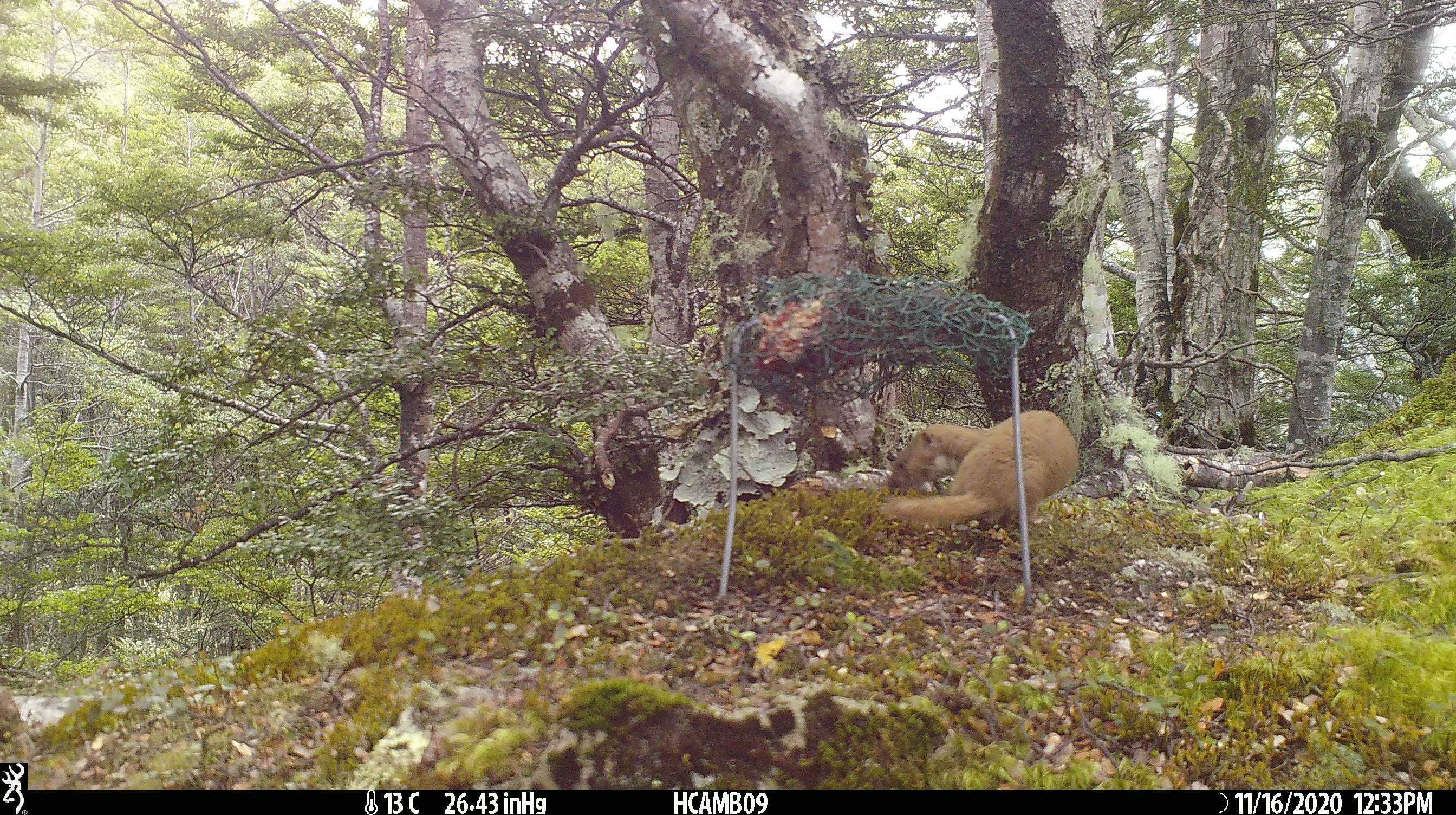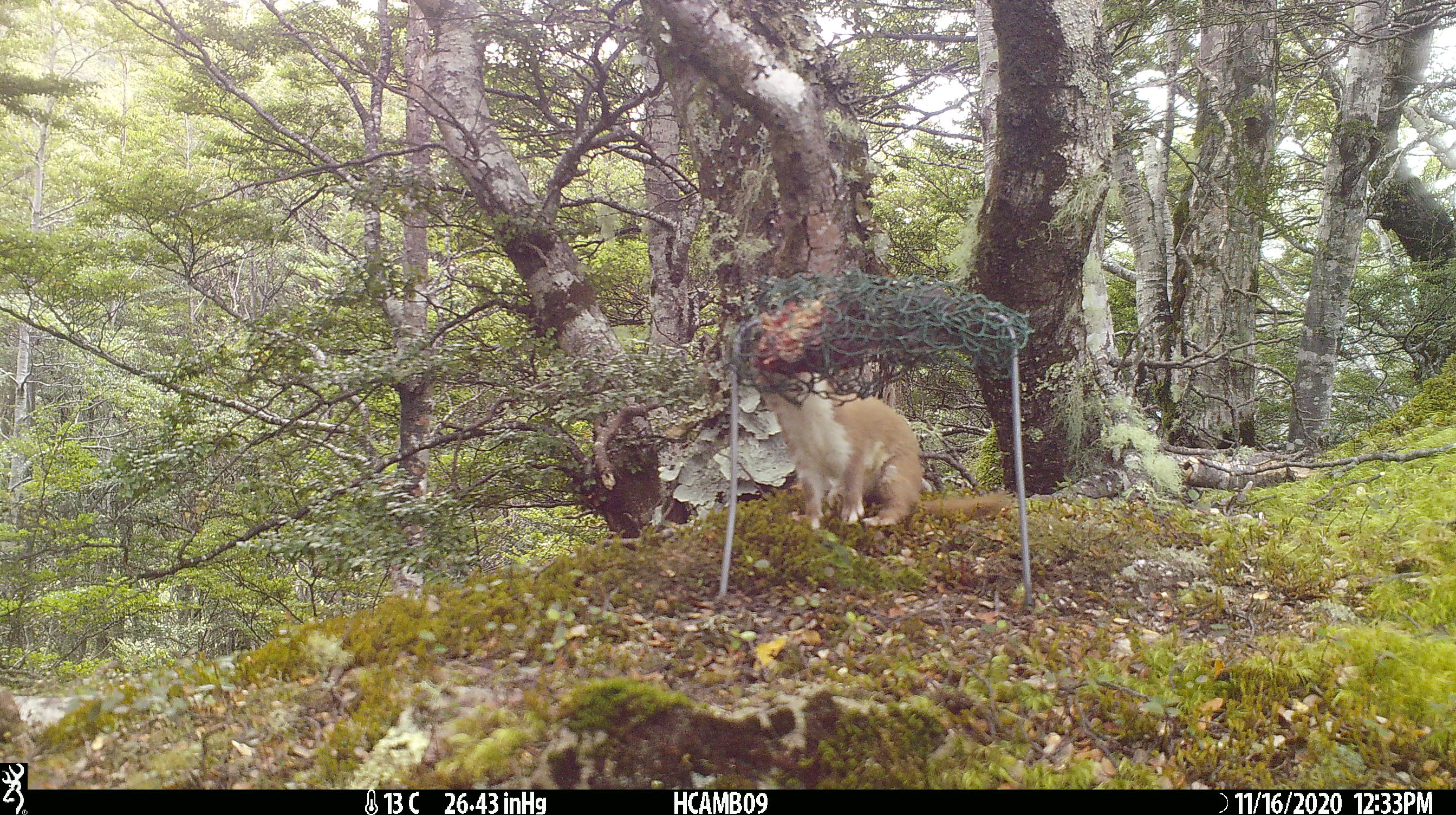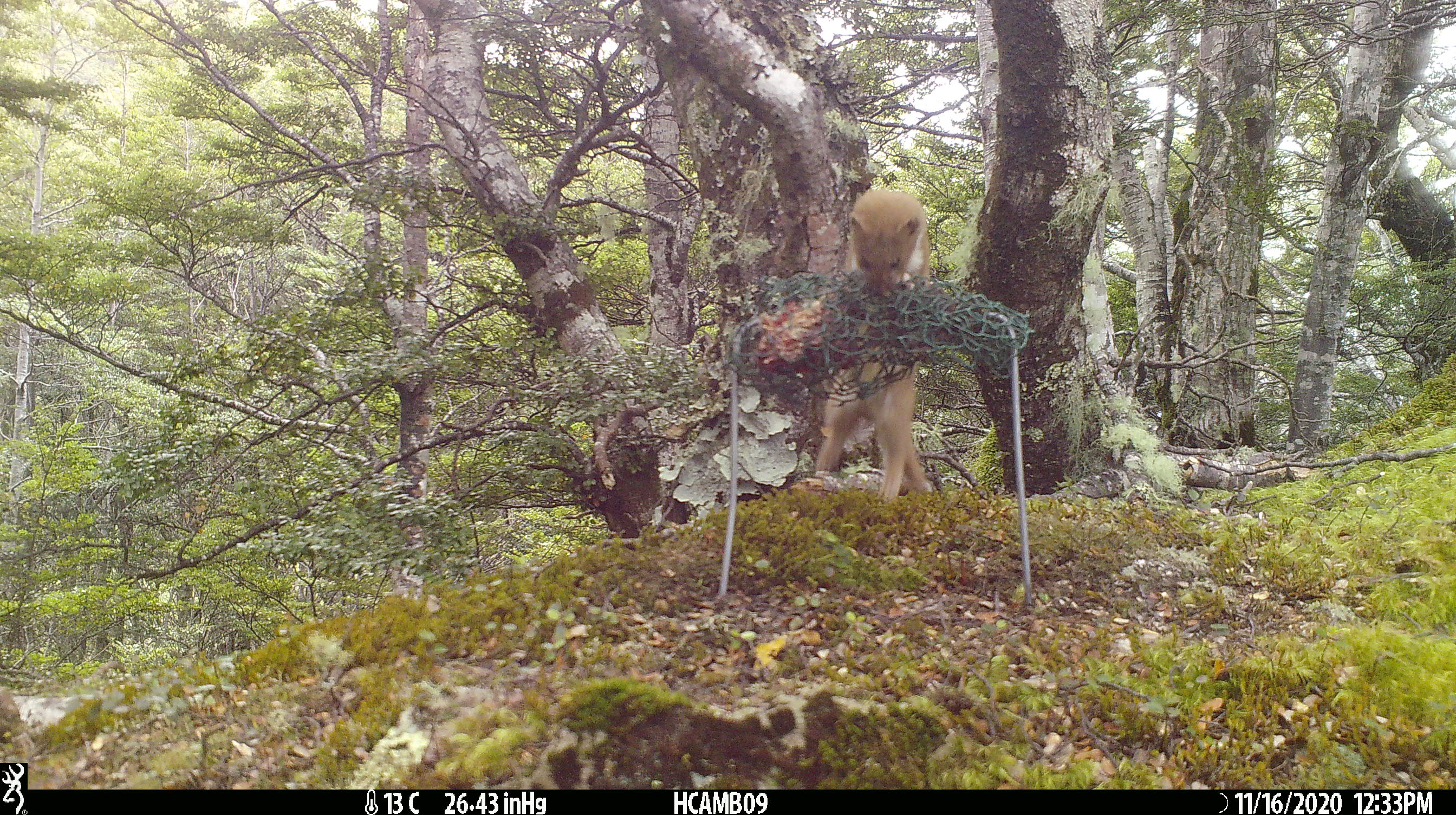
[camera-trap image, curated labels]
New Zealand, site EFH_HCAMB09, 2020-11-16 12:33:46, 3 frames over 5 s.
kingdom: Animalia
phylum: Chordata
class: Mammalia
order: Carnivora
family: Mustelidae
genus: Mustela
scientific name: Mustela nivalis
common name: least weasel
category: weasel